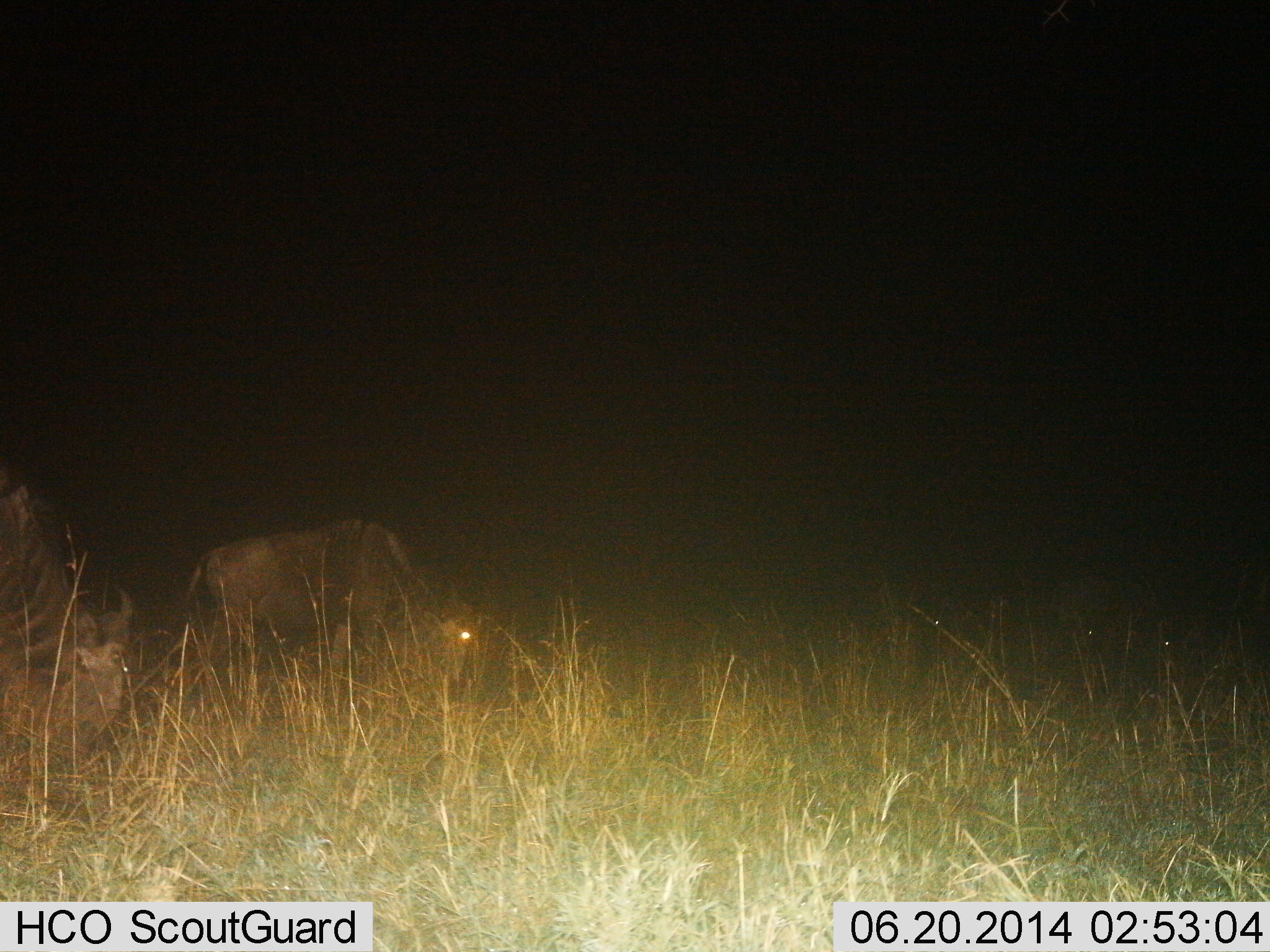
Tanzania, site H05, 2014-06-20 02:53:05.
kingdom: Animalia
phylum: Chordata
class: Mammalia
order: Artiodactyla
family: Bovidae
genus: Connochaetes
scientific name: Connochaetes taurinus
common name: blue wildebeest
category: wildebeest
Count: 2.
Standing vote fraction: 40%.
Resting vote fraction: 10%.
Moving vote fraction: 10%.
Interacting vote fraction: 0%.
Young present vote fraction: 0%.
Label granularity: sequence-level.